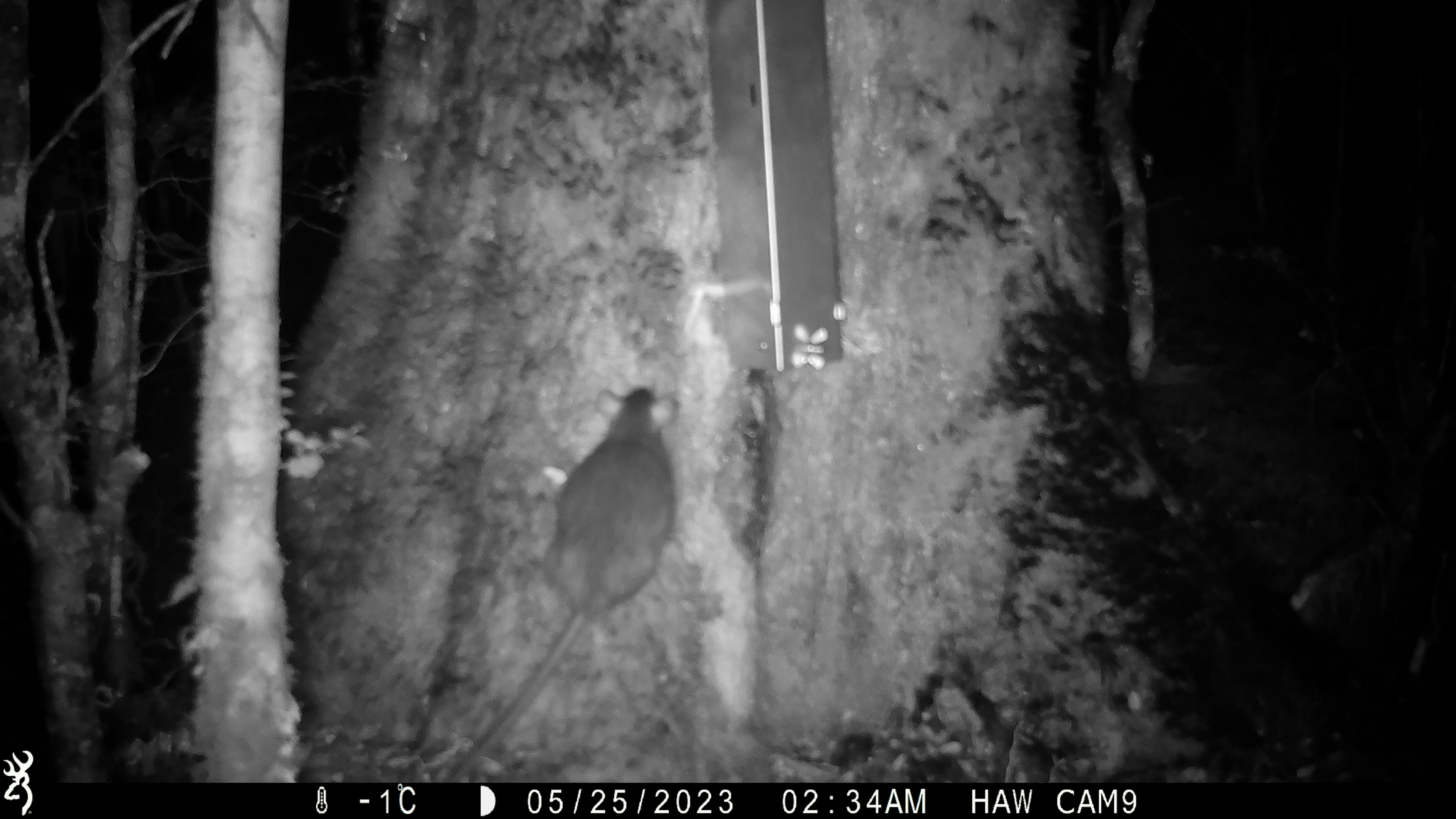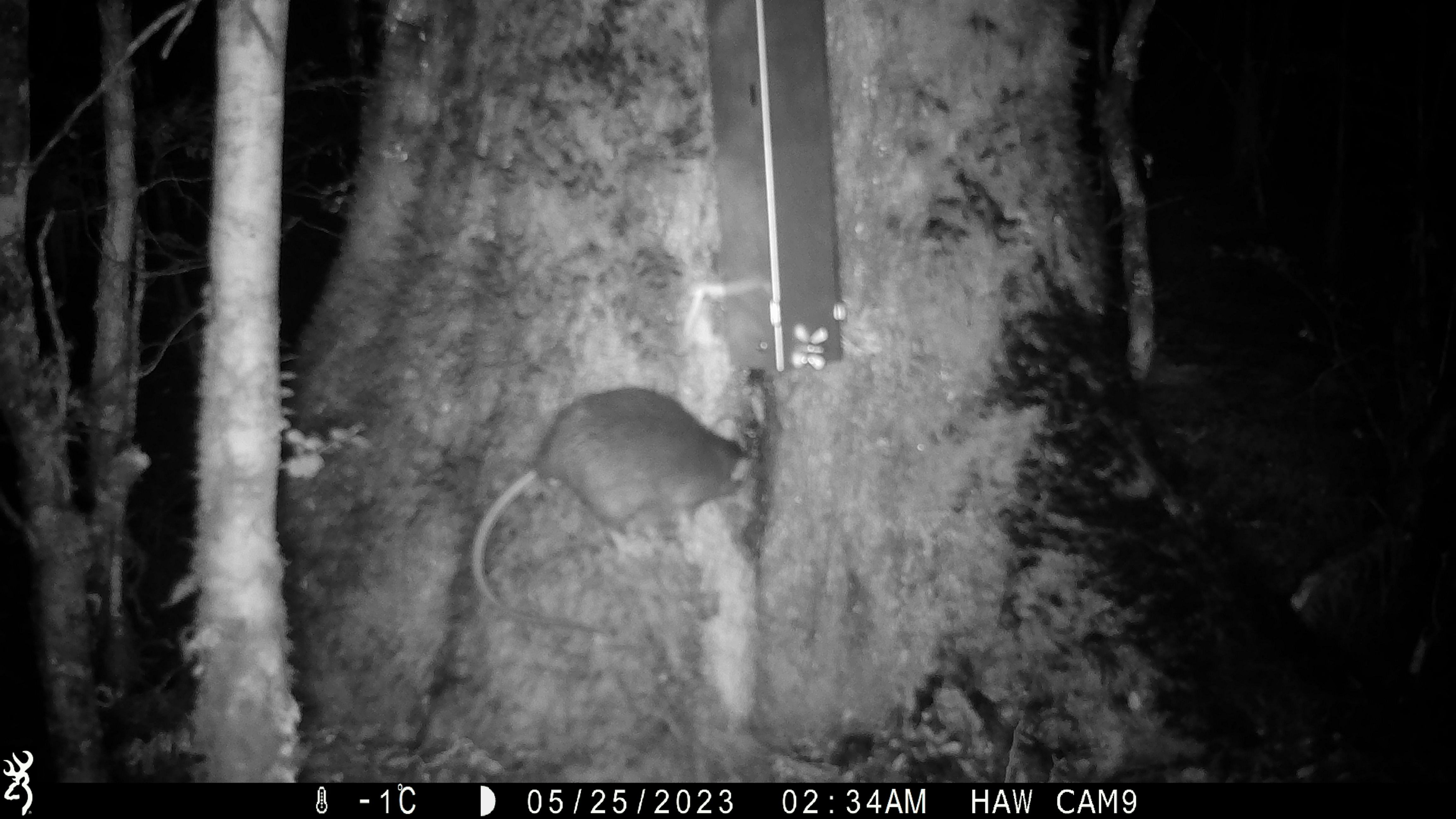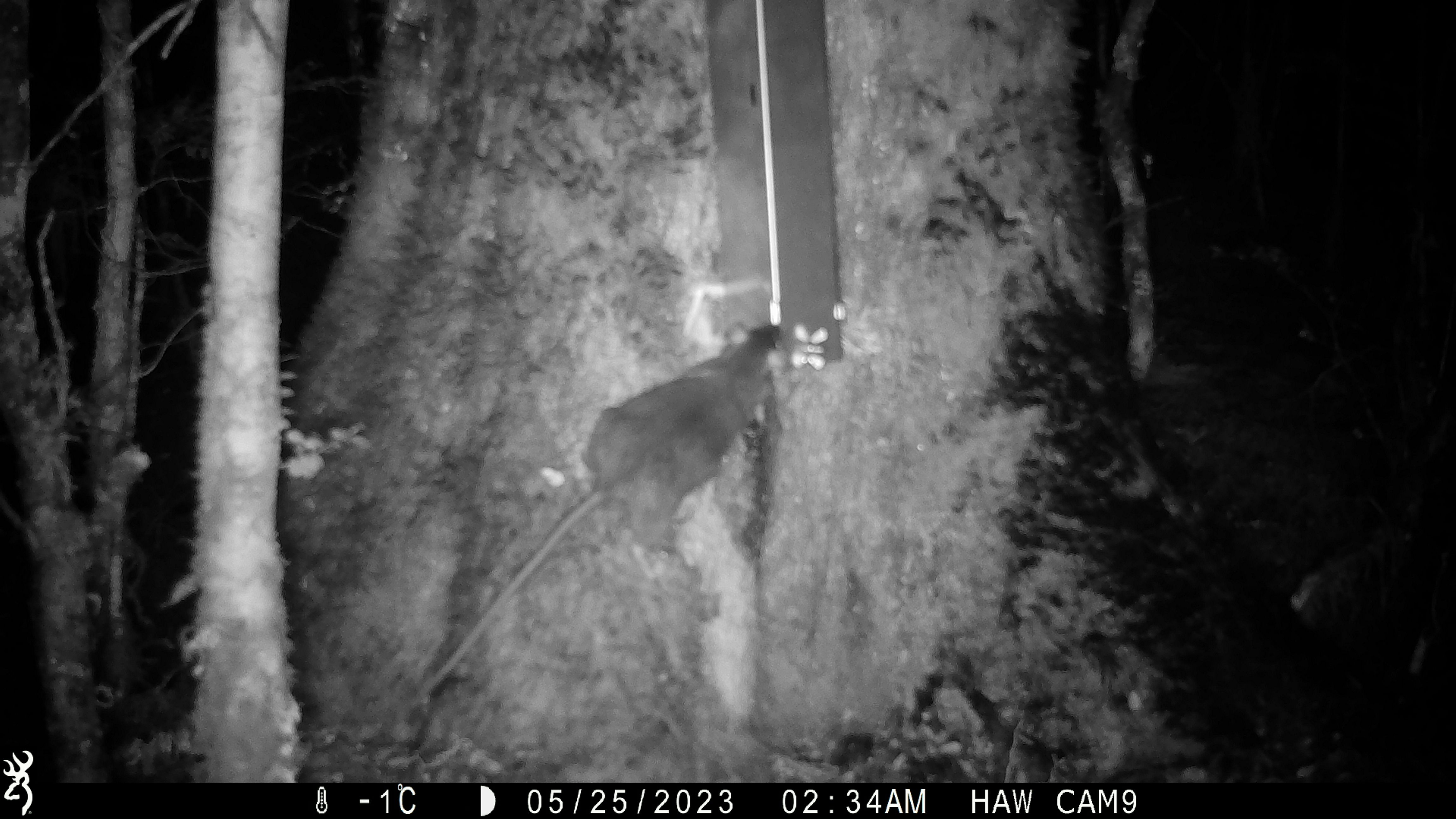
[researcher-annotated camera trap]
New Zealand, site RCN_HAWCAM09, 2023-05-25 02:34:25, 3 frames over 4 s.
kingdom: Animalia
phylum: Chordata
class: Mammalia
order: Rodentia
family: Muridae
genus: Rattus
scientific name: Rattus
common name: rat